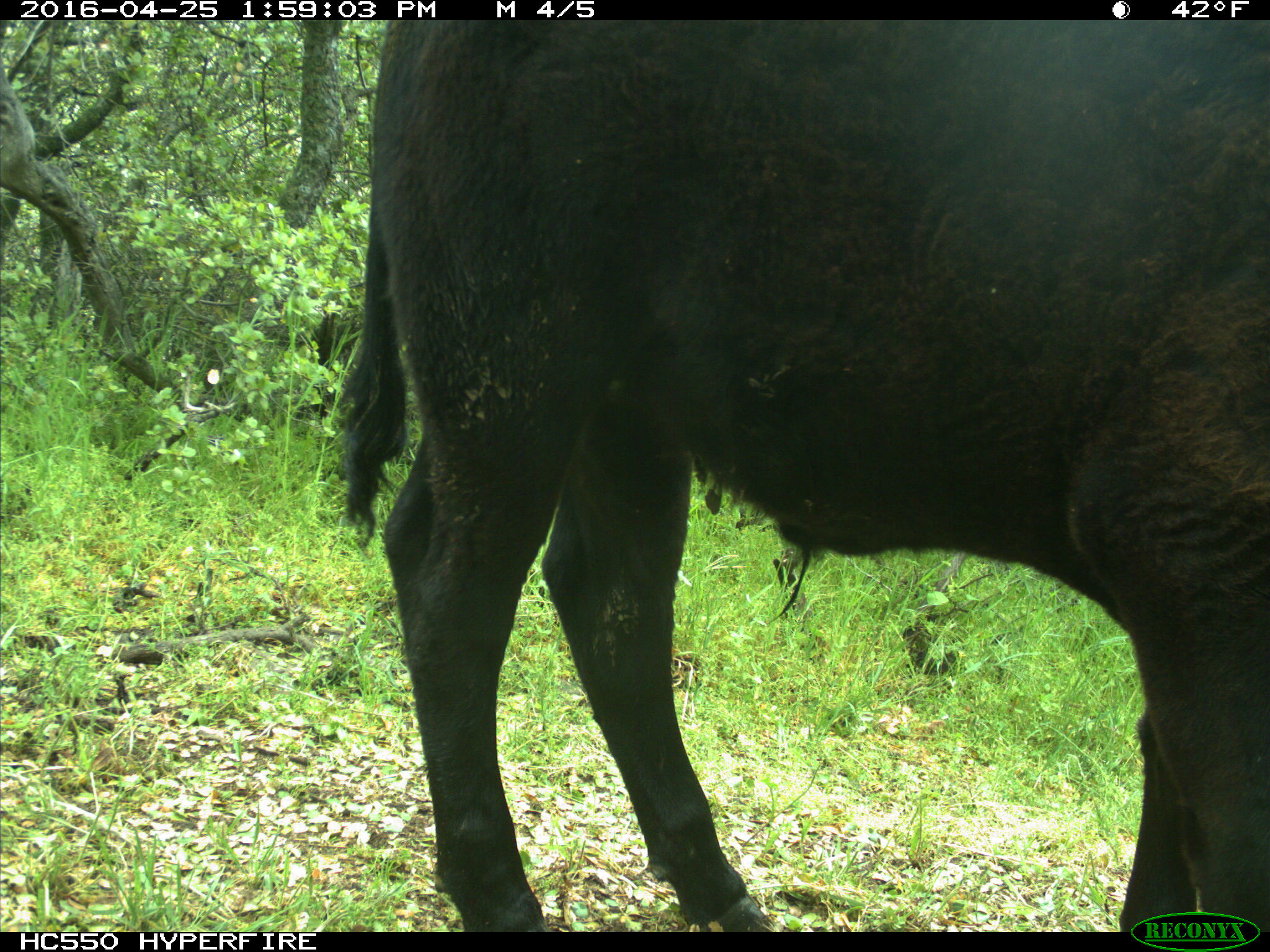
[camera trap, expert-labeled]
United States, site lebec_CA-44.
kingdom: Animalia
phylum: Chordata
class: Mammalia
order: Artiodactyla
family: Bovidae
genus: Bos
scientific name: Bos taurus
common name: domestic cow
Bos taurus (domestic cow).